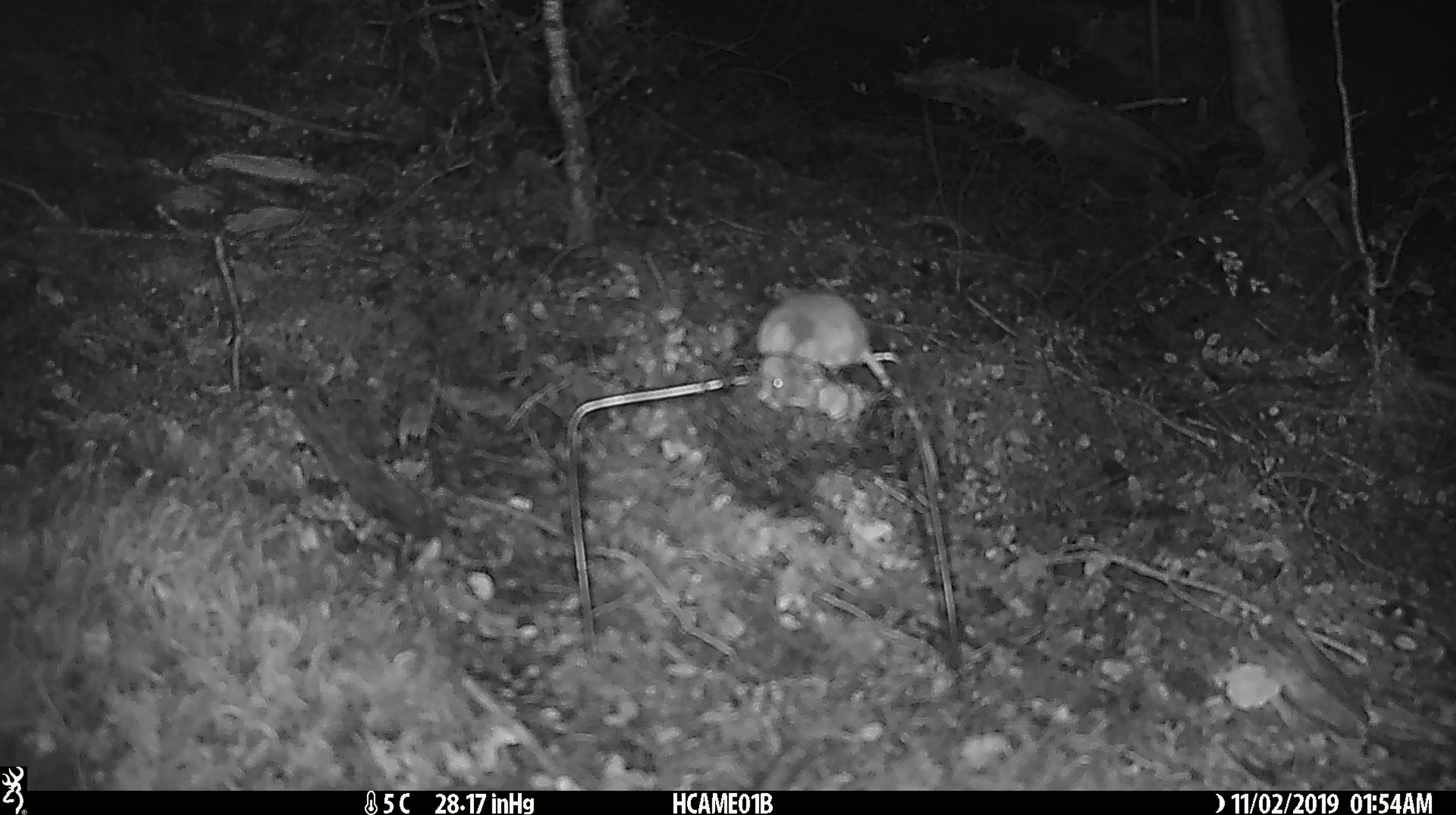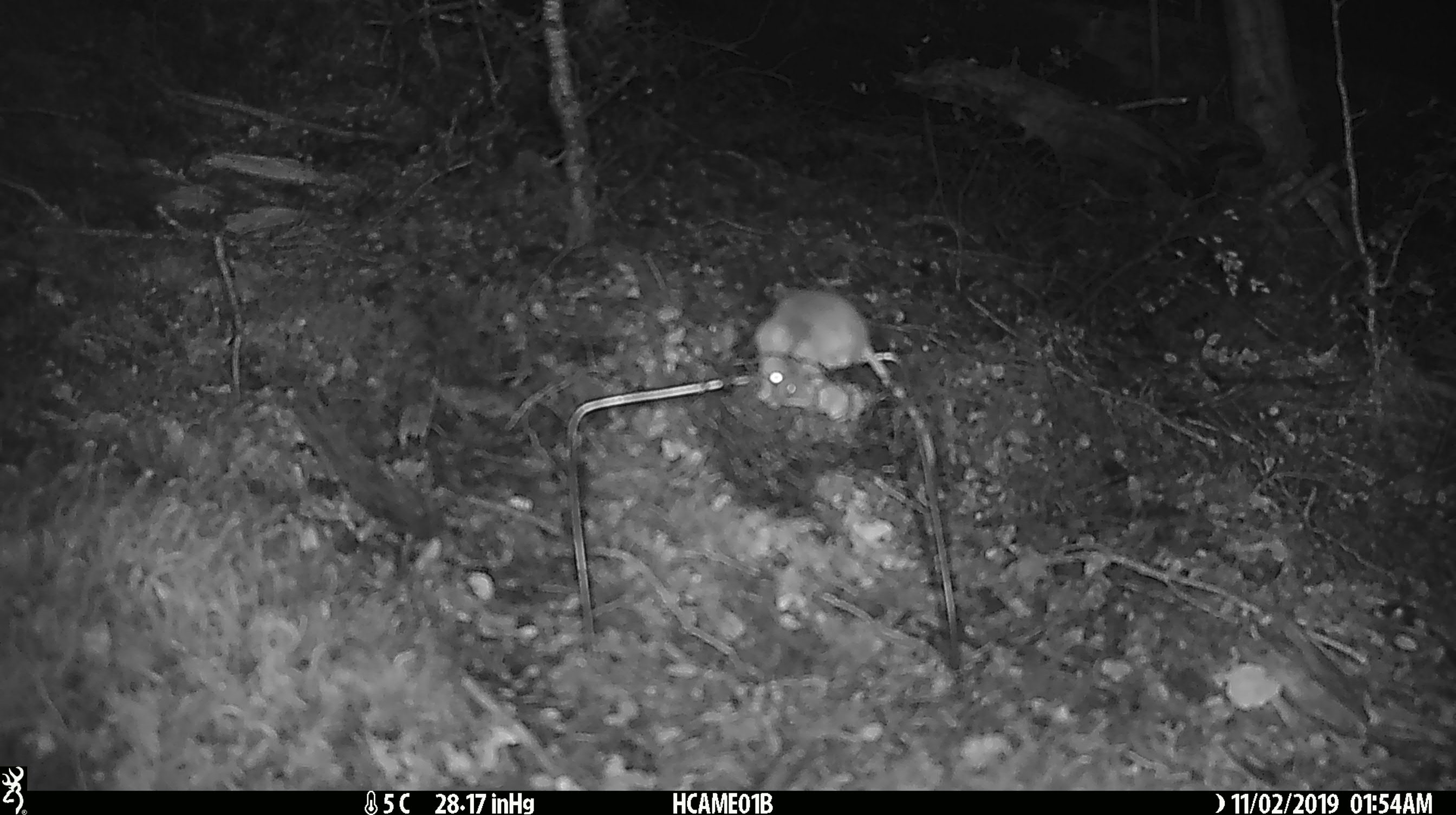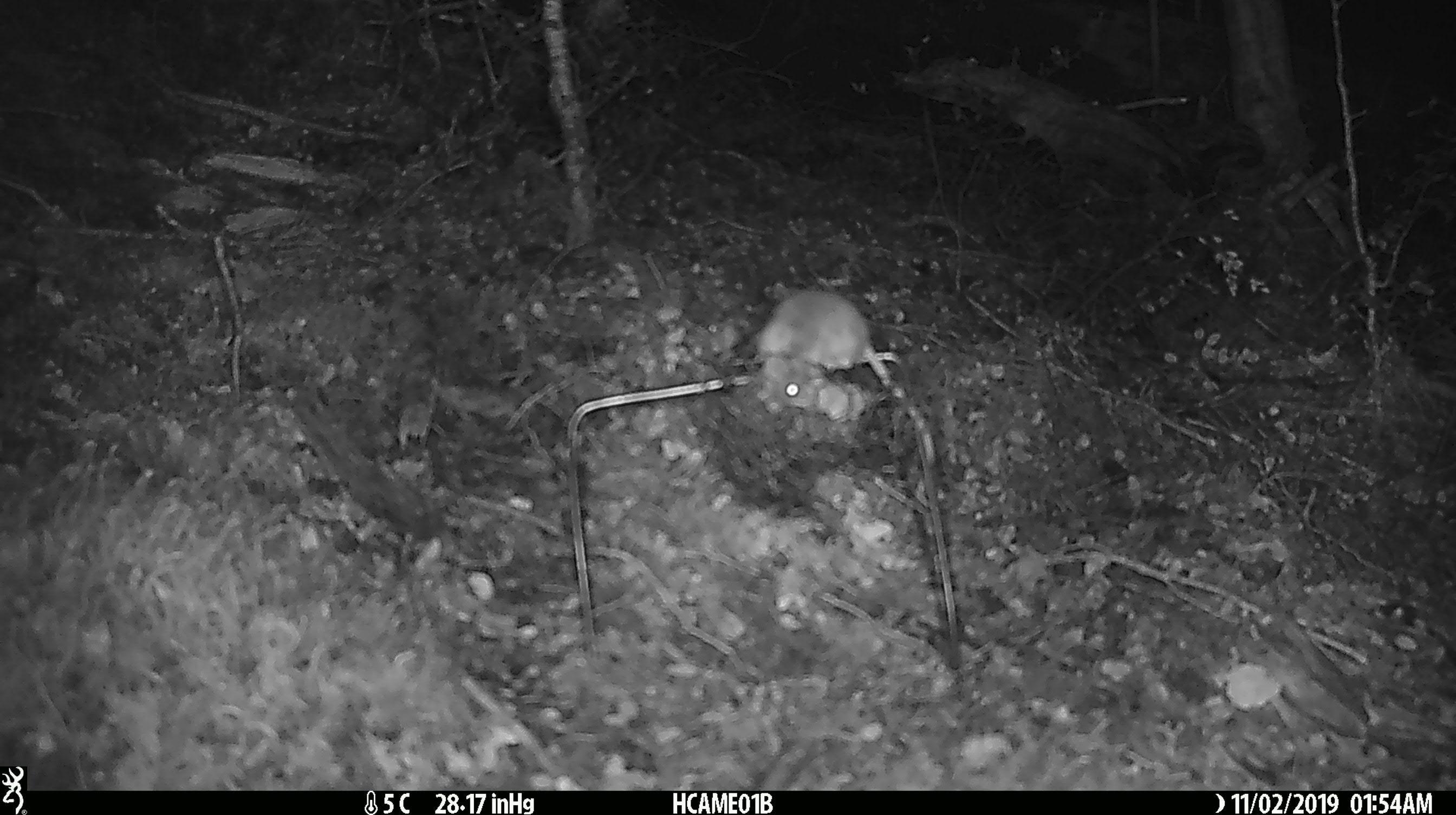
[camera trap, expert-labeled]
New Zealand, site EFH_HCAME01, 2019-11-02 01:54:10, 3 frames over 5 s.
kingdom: Animalia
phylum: Chordata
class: Mammalia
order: Rodentia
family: Muridae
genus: Mus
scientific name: Mus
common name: mouse